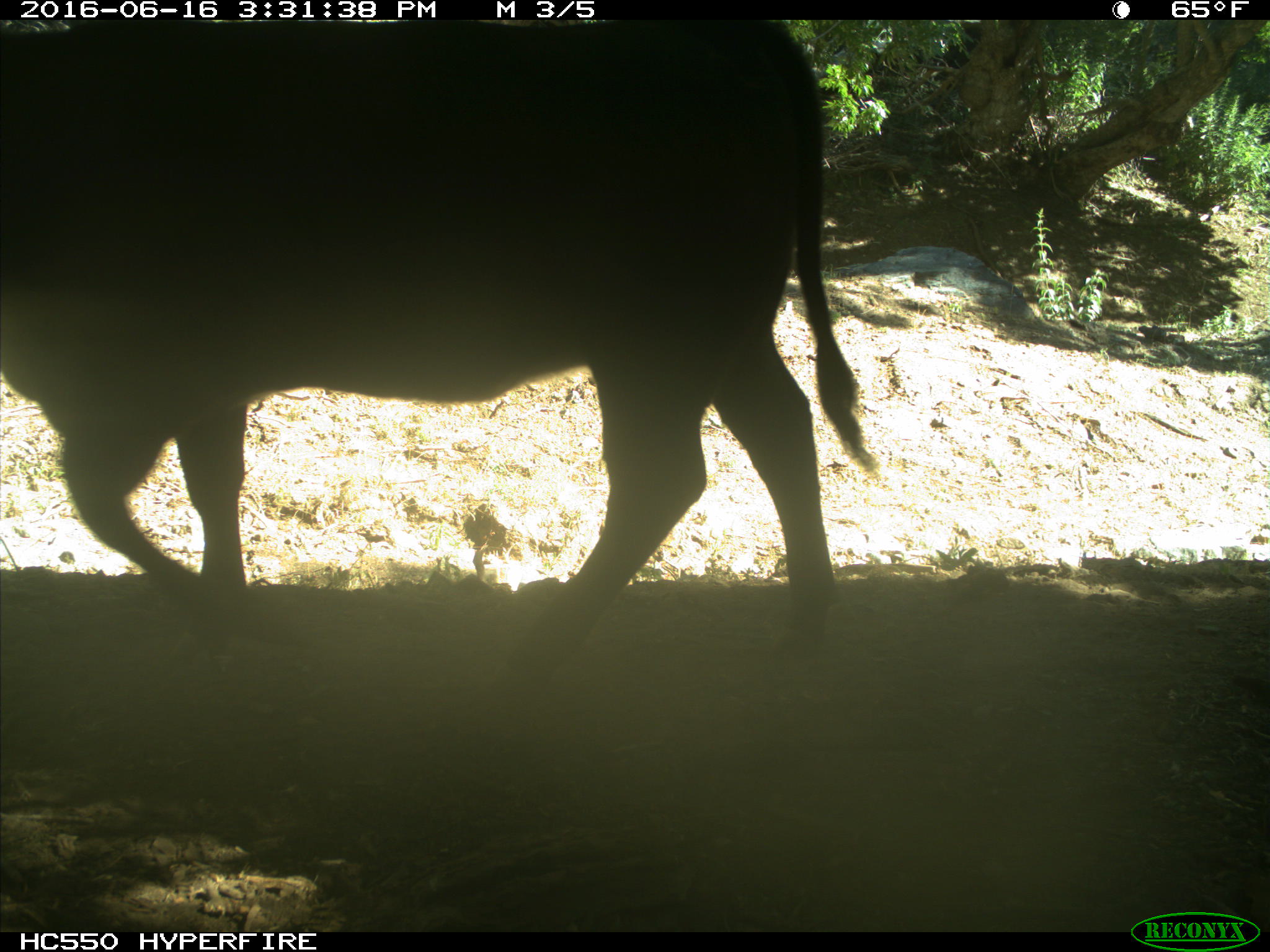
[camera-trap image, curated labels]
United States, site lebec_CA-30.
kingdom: Animalia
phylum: Chordata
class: Mammalia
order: Artiodactyla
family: Bovidae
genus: Bos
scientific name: Bos taurus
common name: domestic cow